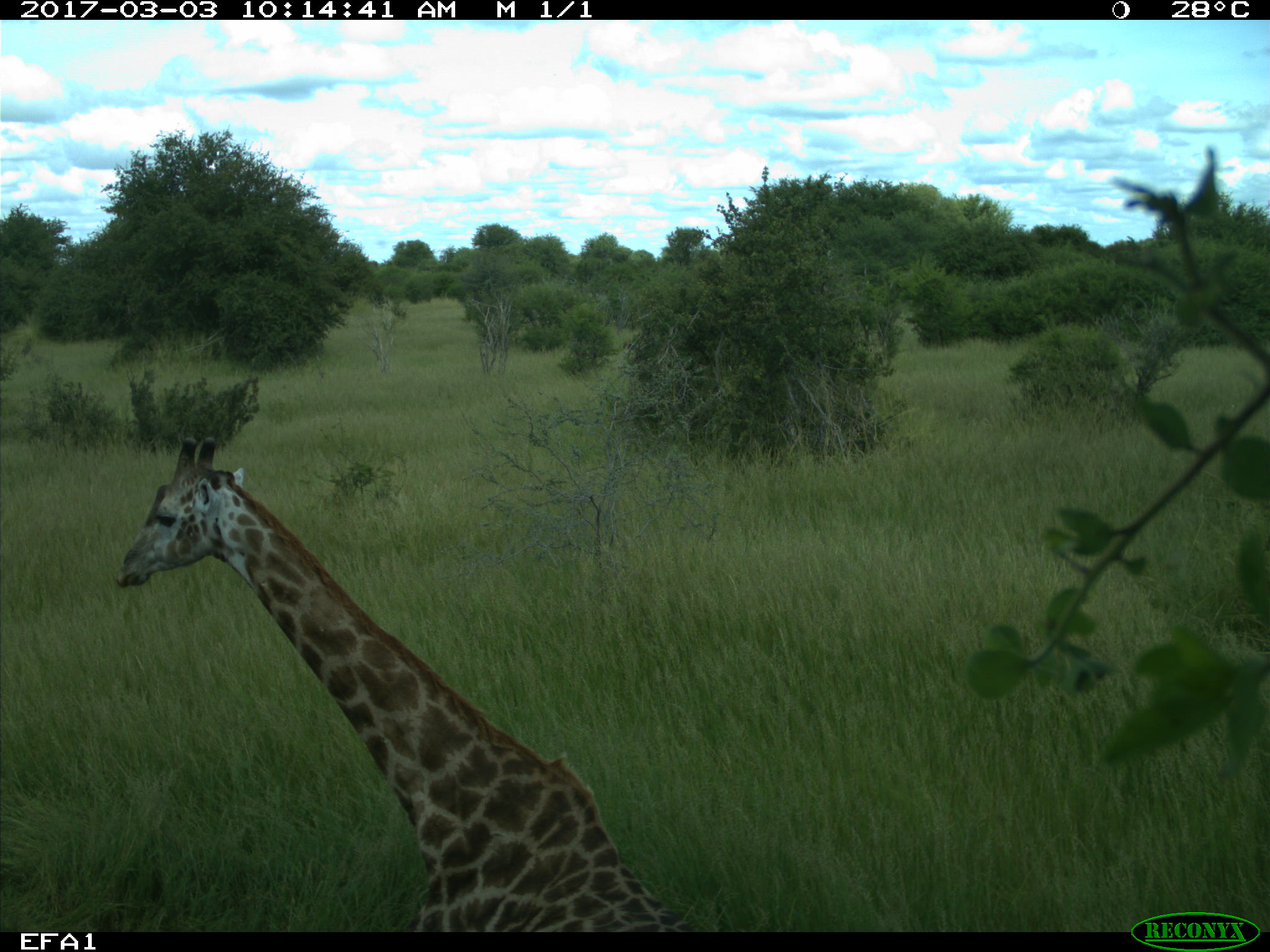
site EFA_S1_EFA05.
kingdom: Animalia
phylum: Chordata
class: Mammalia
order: Artiodactyla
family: Giraffidae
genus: Giraffa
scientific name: Giraffa camelopardalis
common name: giraffe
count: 1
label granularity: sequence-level